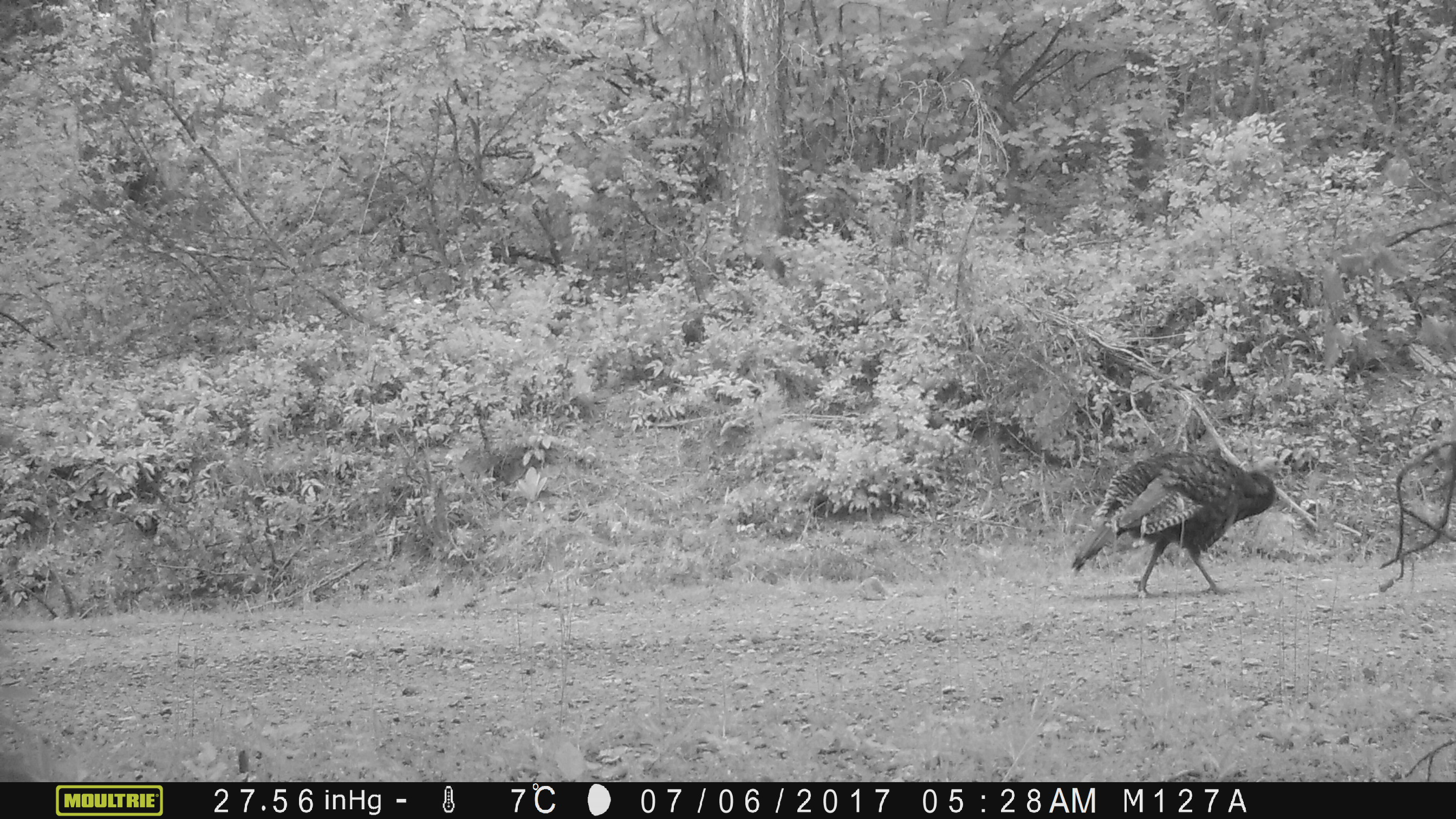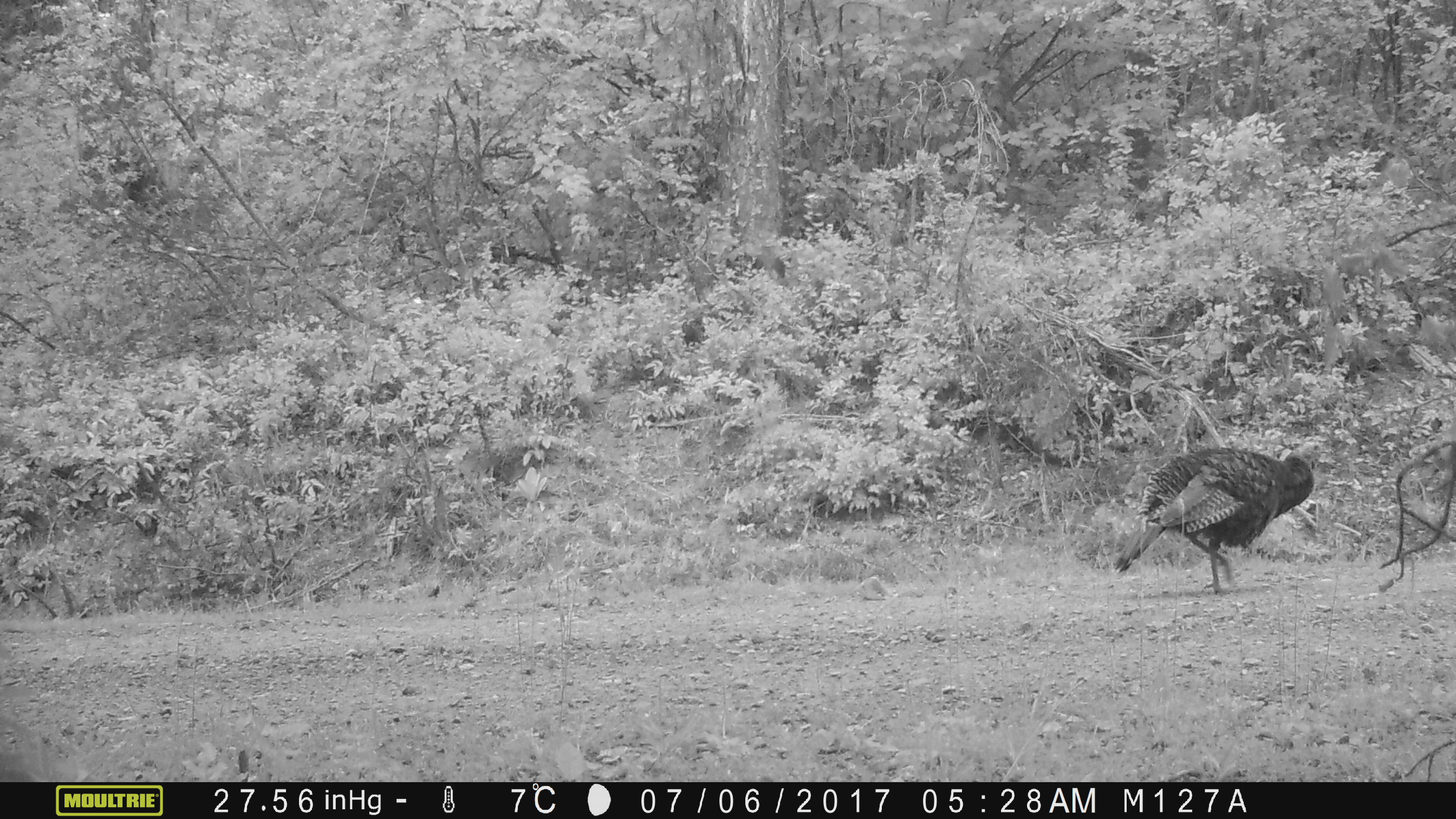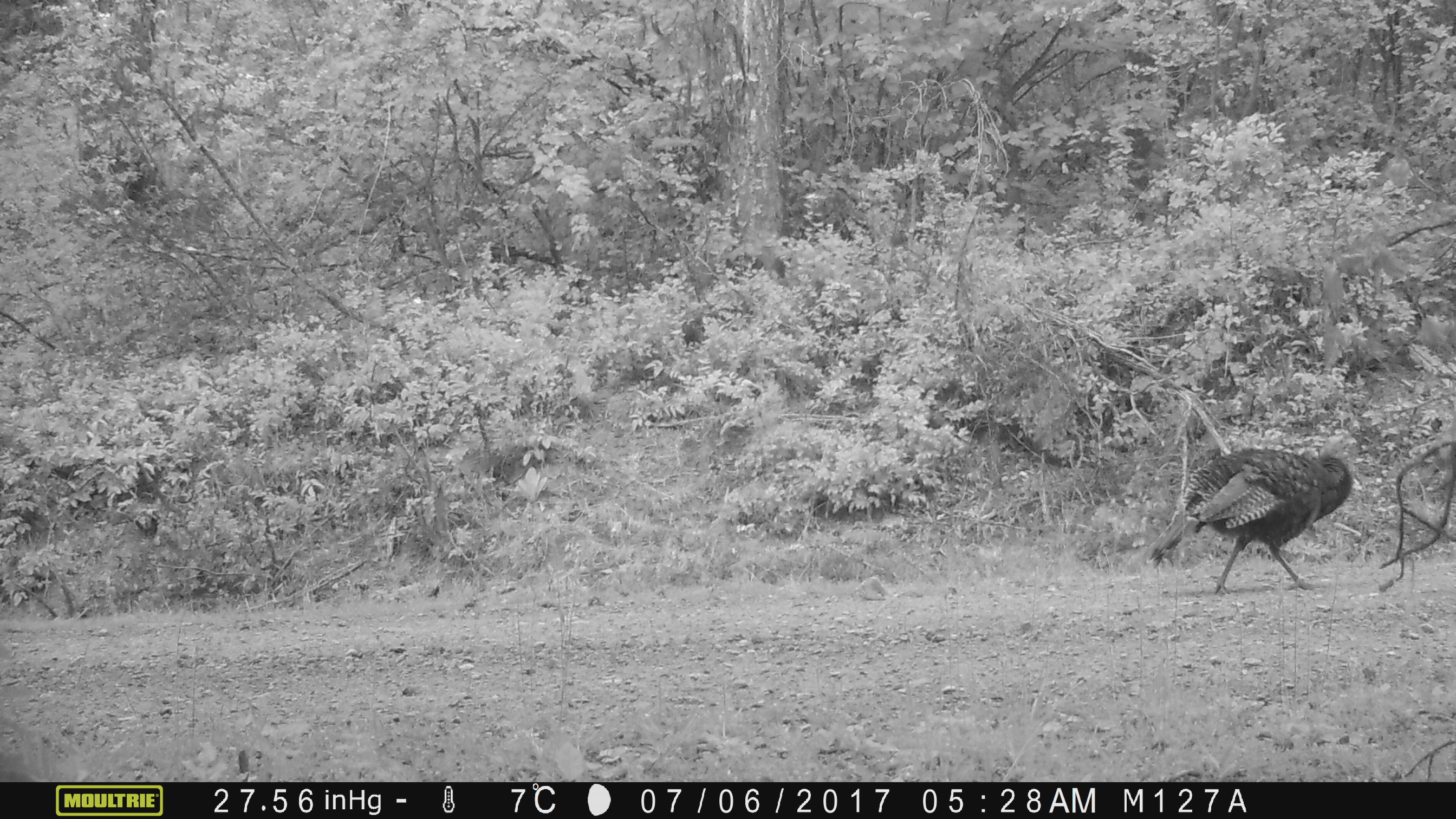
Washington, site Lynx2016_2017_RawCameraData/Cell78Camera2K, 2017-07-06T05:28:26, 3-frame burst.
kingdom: Animalia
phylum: Chordata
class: Aves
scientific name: Aves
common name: birds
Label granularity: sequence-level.